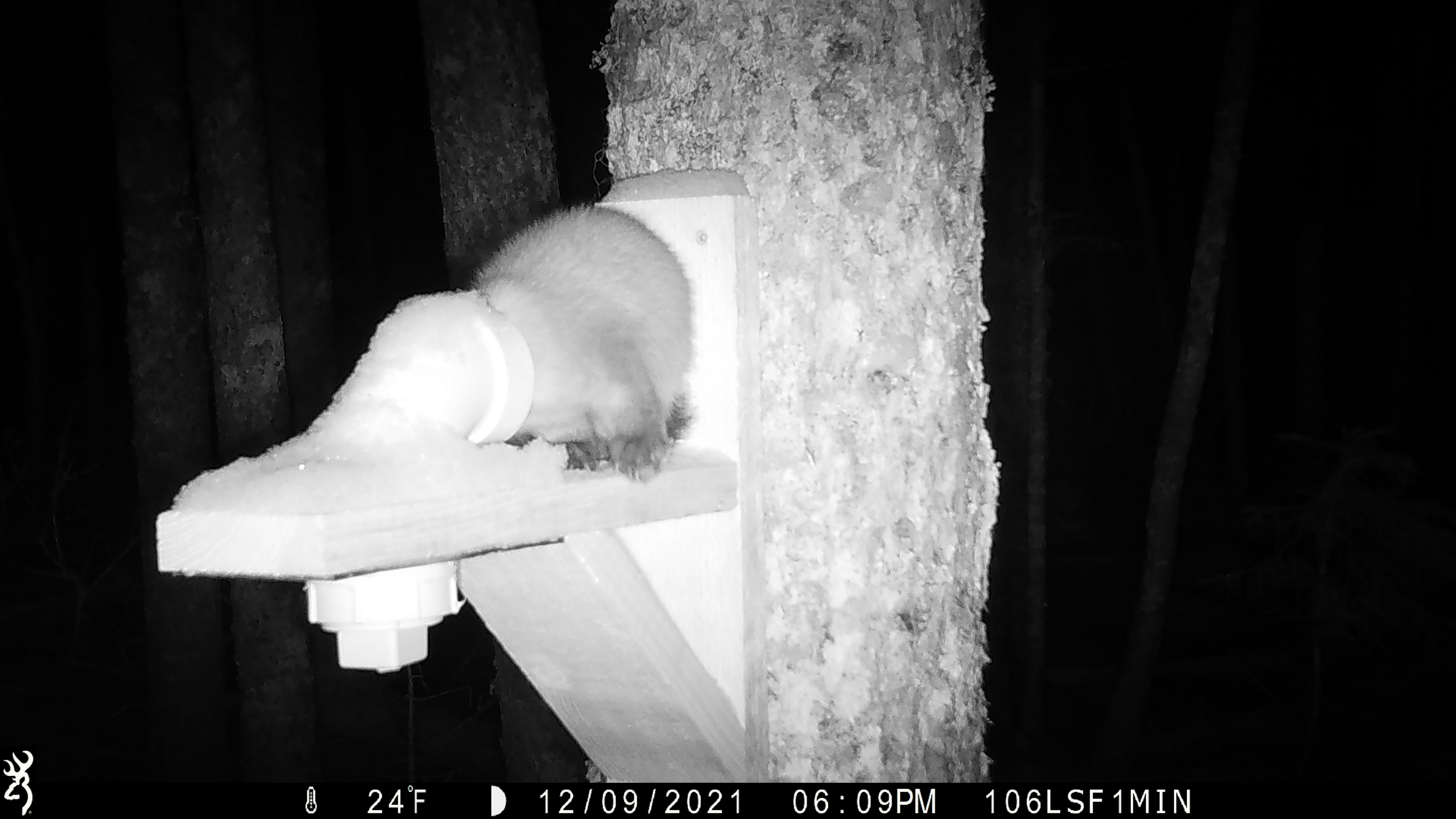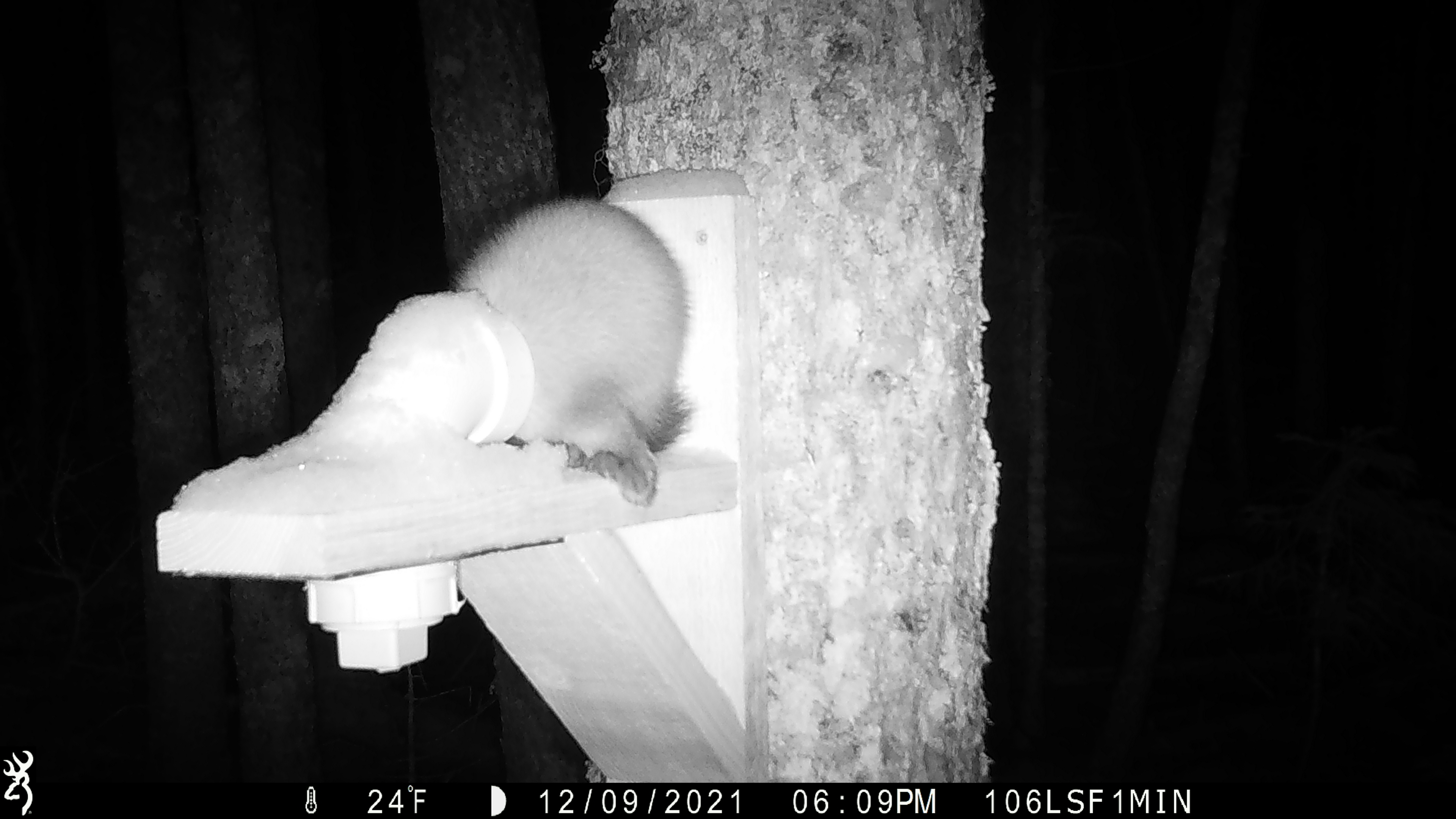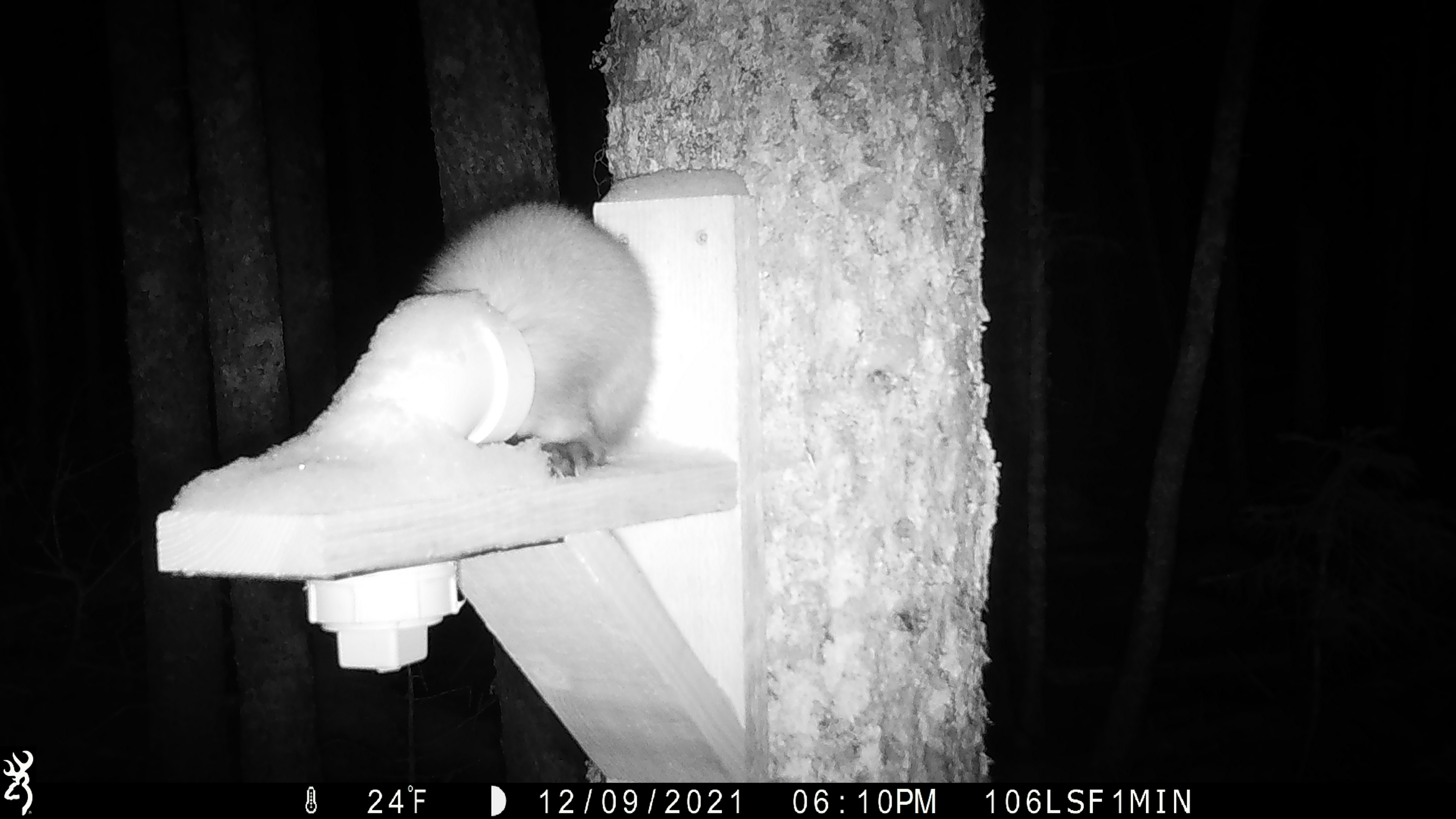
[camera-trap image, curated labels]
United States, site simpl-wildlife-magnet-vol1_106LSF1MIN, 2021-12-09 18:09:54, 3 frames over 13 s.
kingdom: Animalia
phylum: Chordata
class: Mammalia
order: Carnivora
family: Mustelidae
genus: Martes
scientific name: Martes americana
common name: american marten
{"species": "american marten (Martes americana)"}